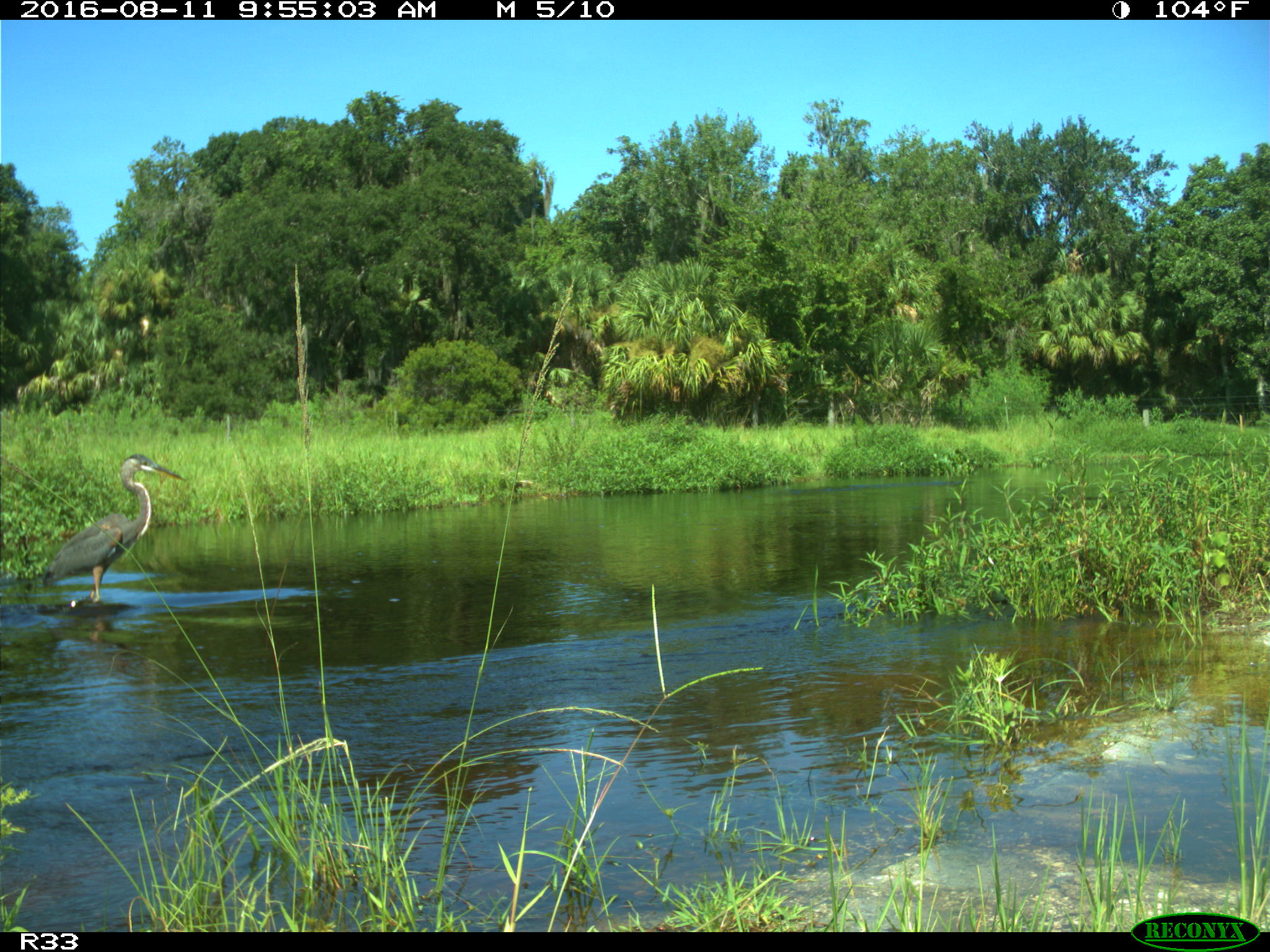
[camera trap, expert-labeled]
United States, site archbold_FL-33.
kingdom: Animalia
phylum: Chordata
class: Aves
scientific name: Aves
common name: birds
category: unidentified bird